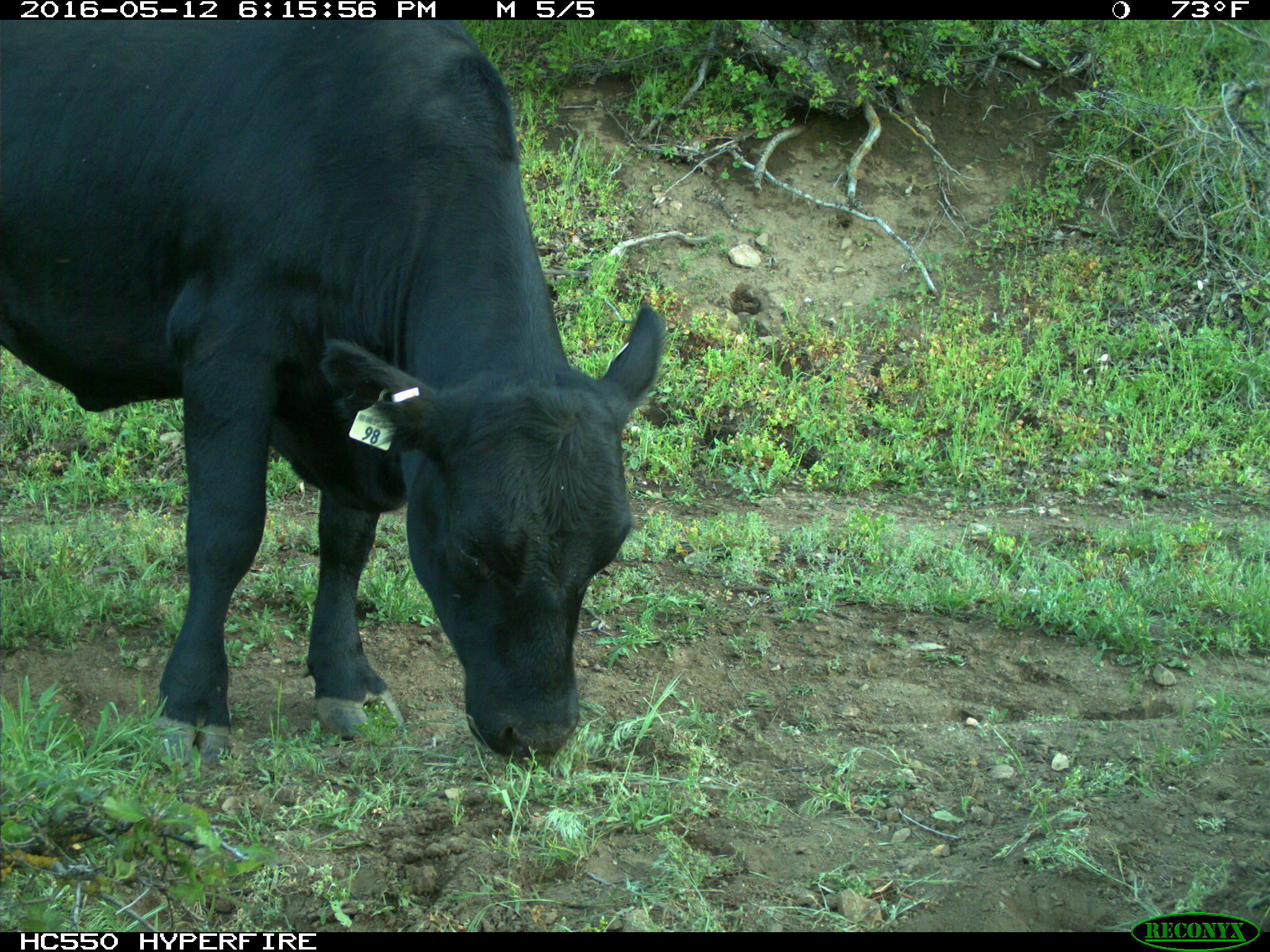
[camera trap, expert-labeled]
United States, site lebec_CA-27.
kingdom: Animalia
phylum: Chordata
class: Mammalia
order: Artiodactyla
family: Bovidae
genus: Bos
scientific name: Bos taurus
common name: domestic cow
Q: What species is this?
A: Bos taurus (domestic cow).